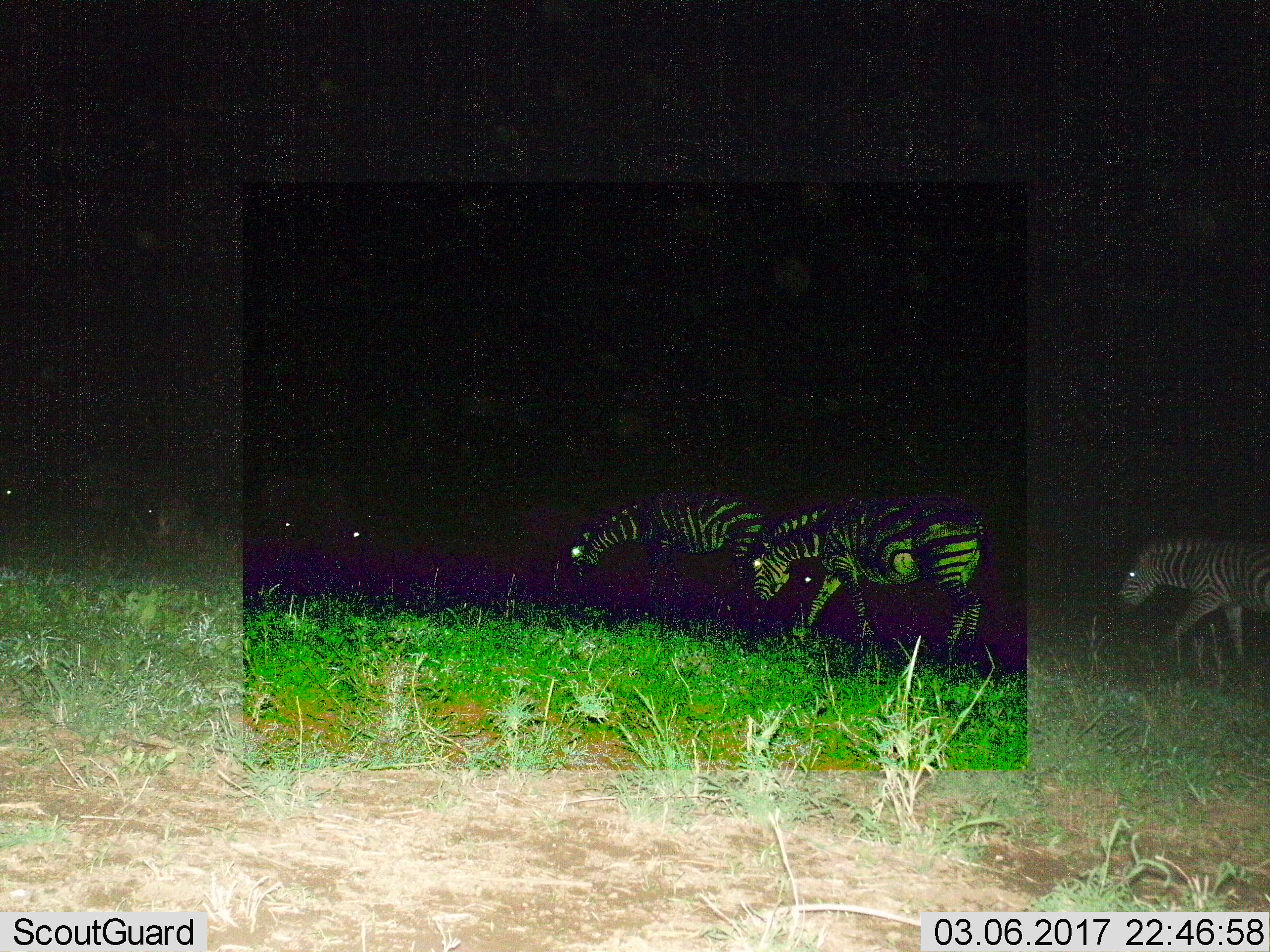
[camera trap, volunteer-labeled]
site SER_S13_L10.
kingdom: Animalia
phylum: Chordata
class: Mammalia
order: Perissodactyla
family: Equidae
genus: Equus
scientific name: Equus quagga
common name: plains zebra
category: zebraplains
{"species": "zebraplains (plains zebra) (Equus quagga)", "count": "3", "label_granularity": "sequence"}